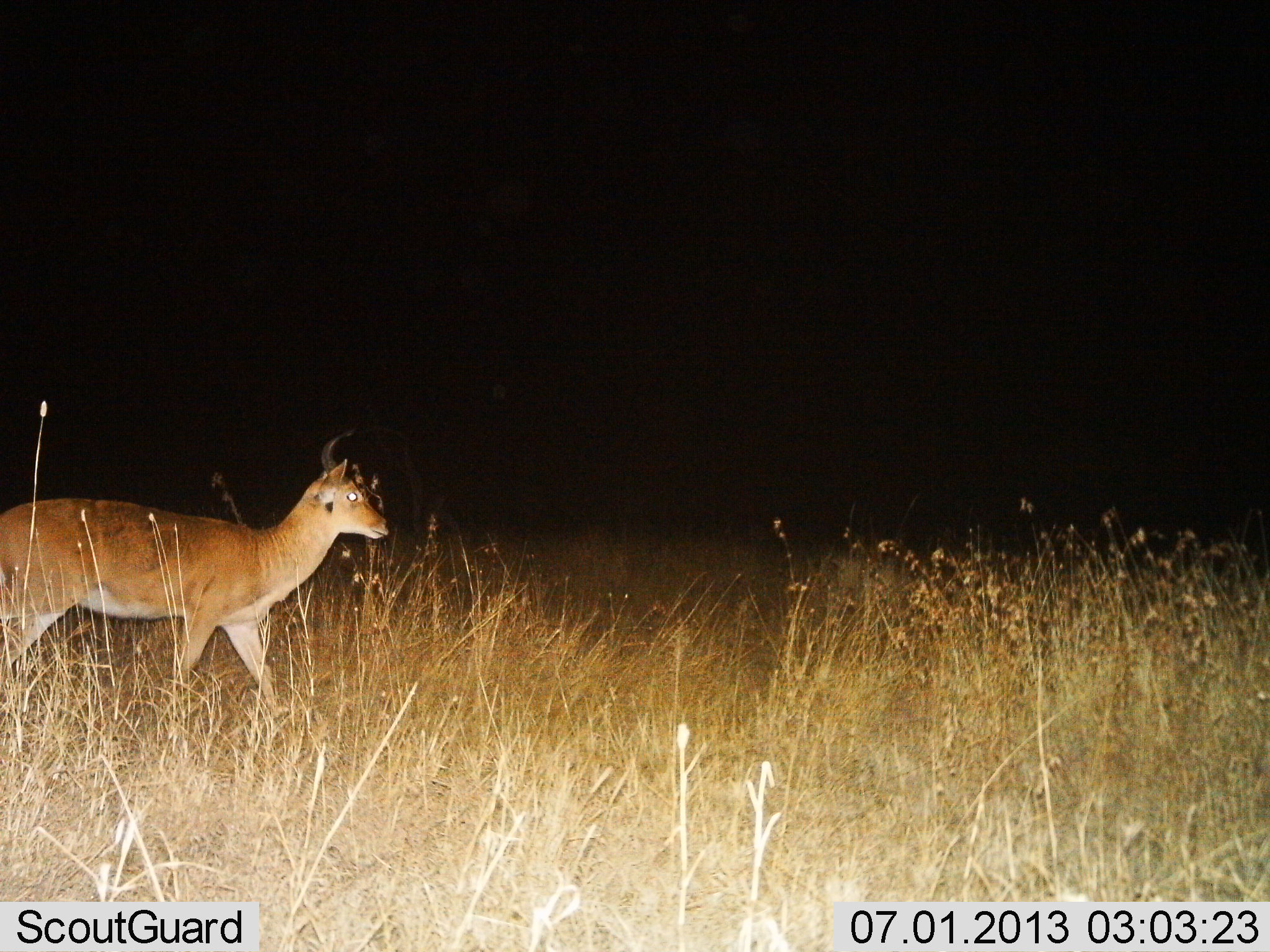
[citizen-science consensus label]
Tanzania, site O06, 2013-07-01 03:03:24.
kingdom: Animalia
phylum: Chordata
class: Mammalia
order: Artiodactyla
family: Bovidae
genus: Redunca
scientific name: Redunca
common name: reedbuck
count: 1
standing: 20%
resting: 0%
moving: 80%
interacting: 0%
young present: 0%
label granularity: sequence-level